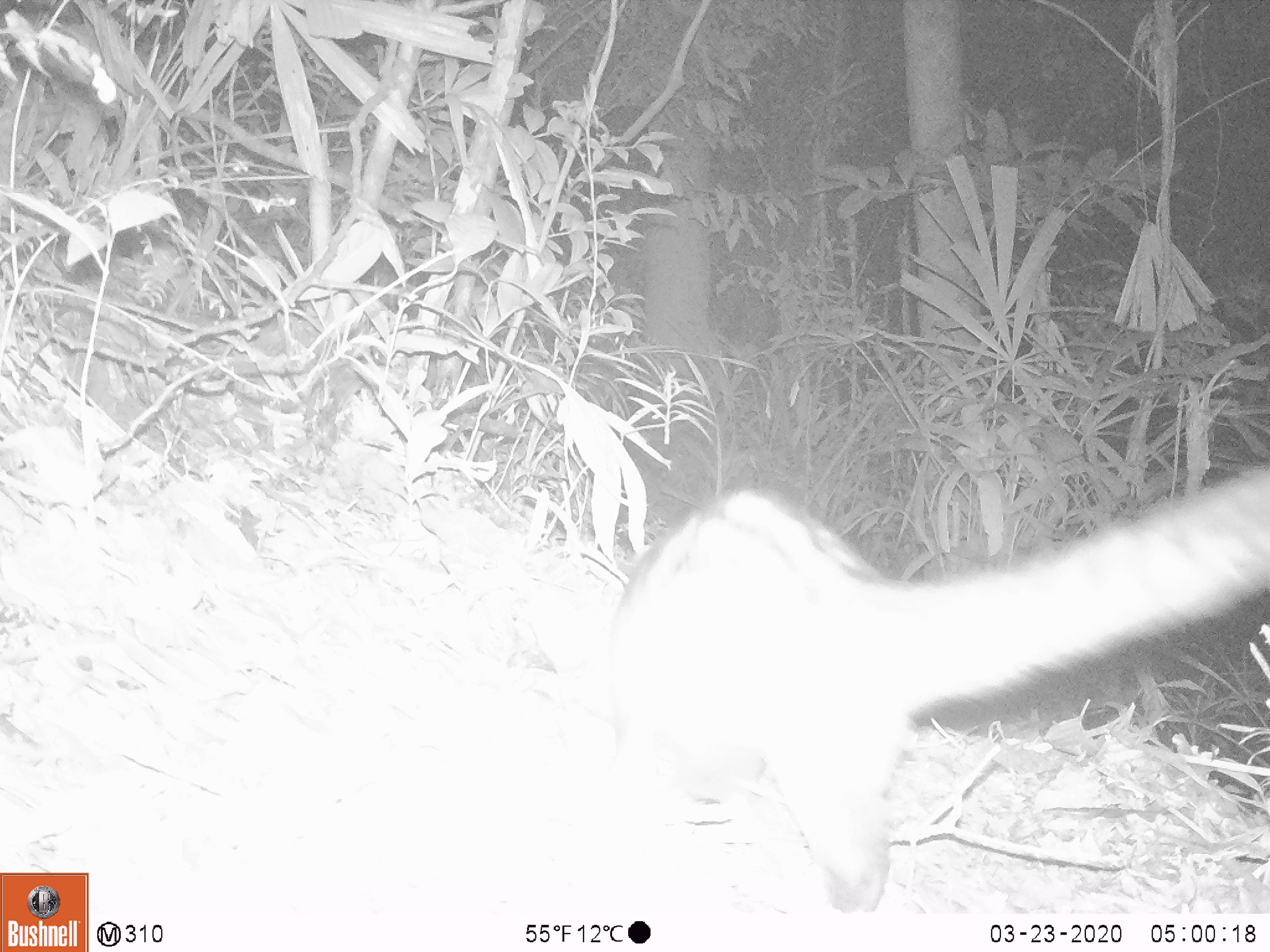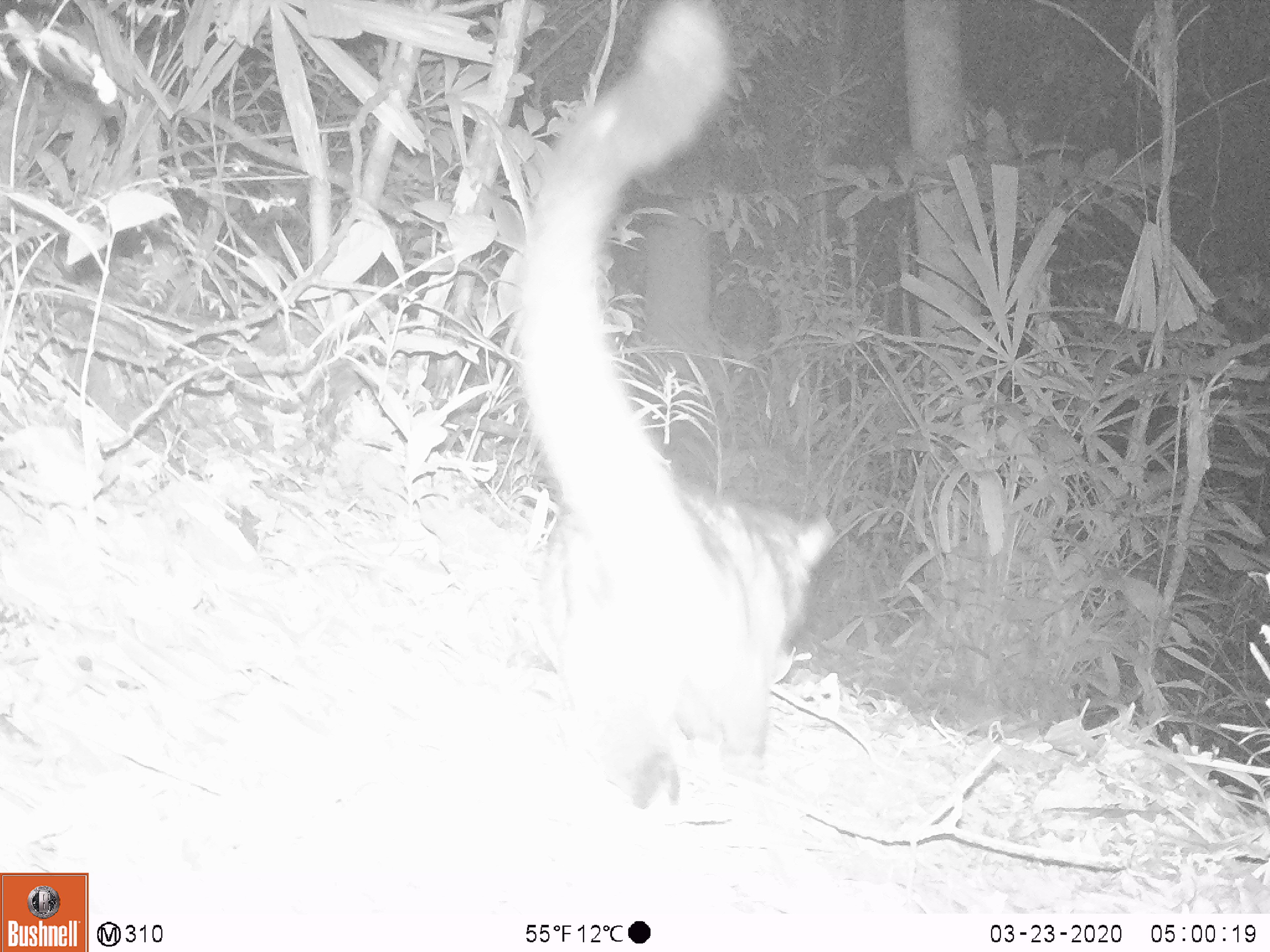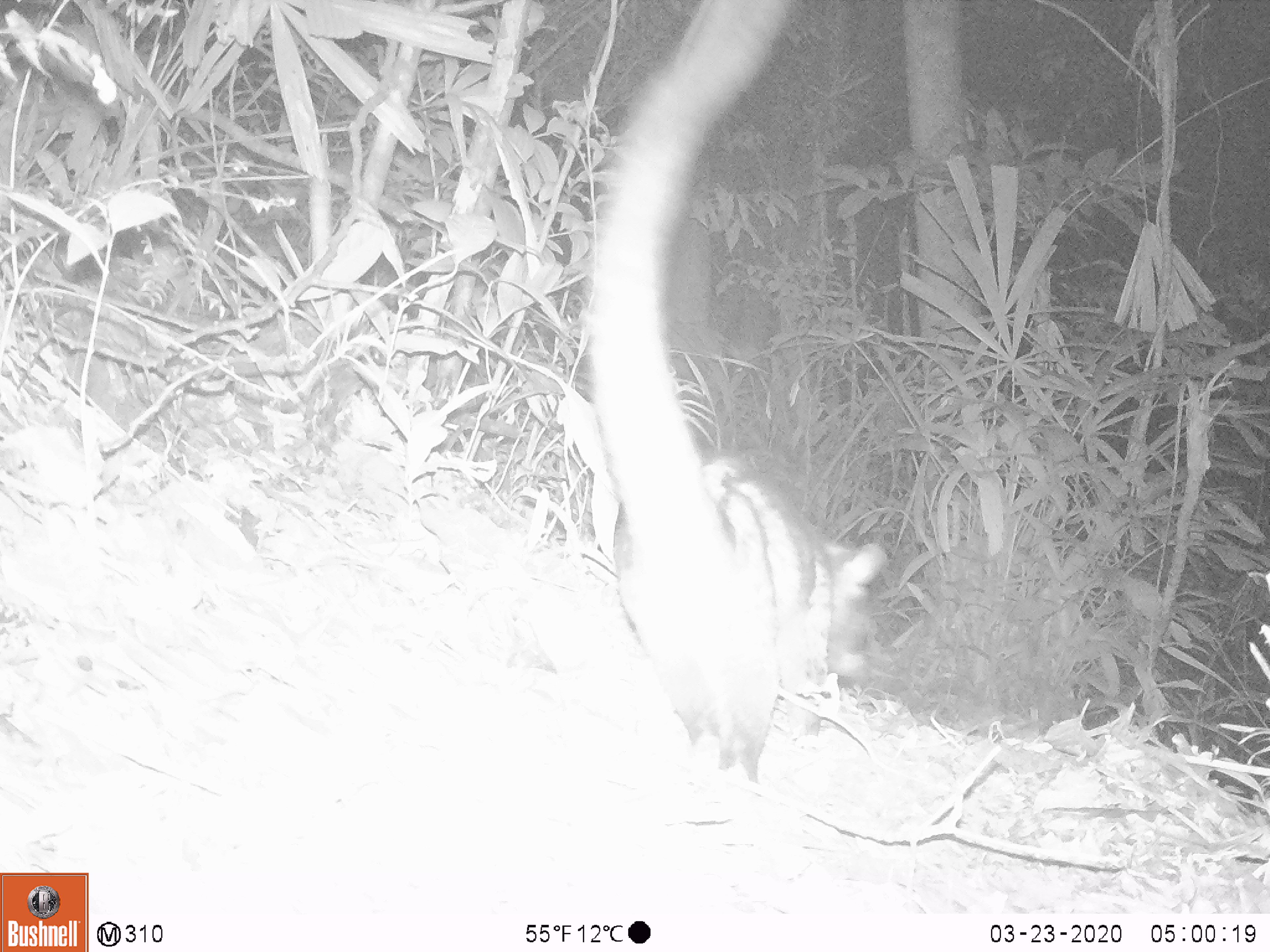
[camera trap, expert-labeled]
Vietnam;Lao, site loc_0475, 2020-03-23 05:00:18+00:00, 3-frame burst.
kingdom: Animalia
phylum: Chordata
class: Mammalia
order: Carnivora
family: Viverridae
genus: Paradoxurus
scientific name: Paradoxurus hermaphroditus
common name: common palm civet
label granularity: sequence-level